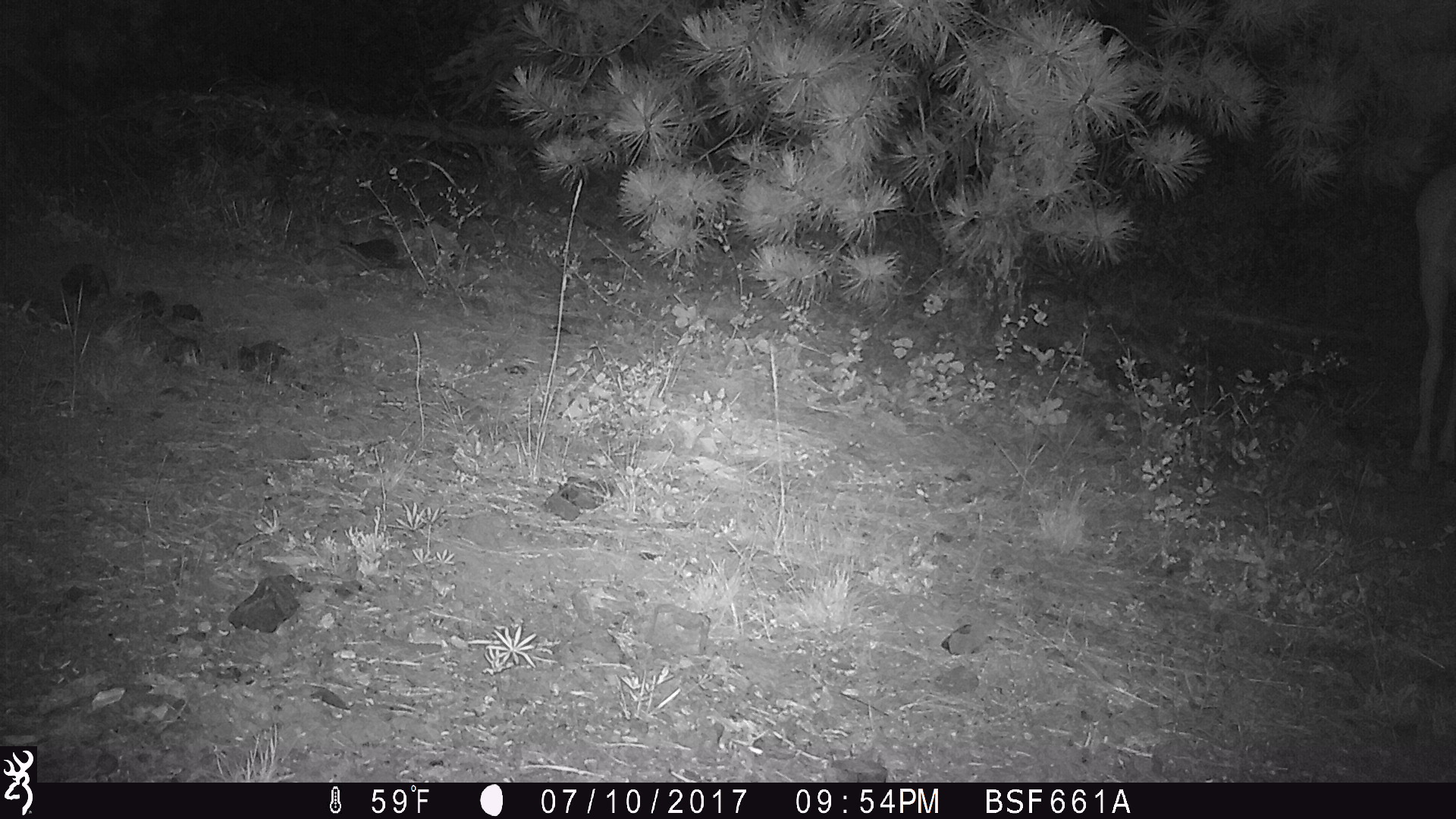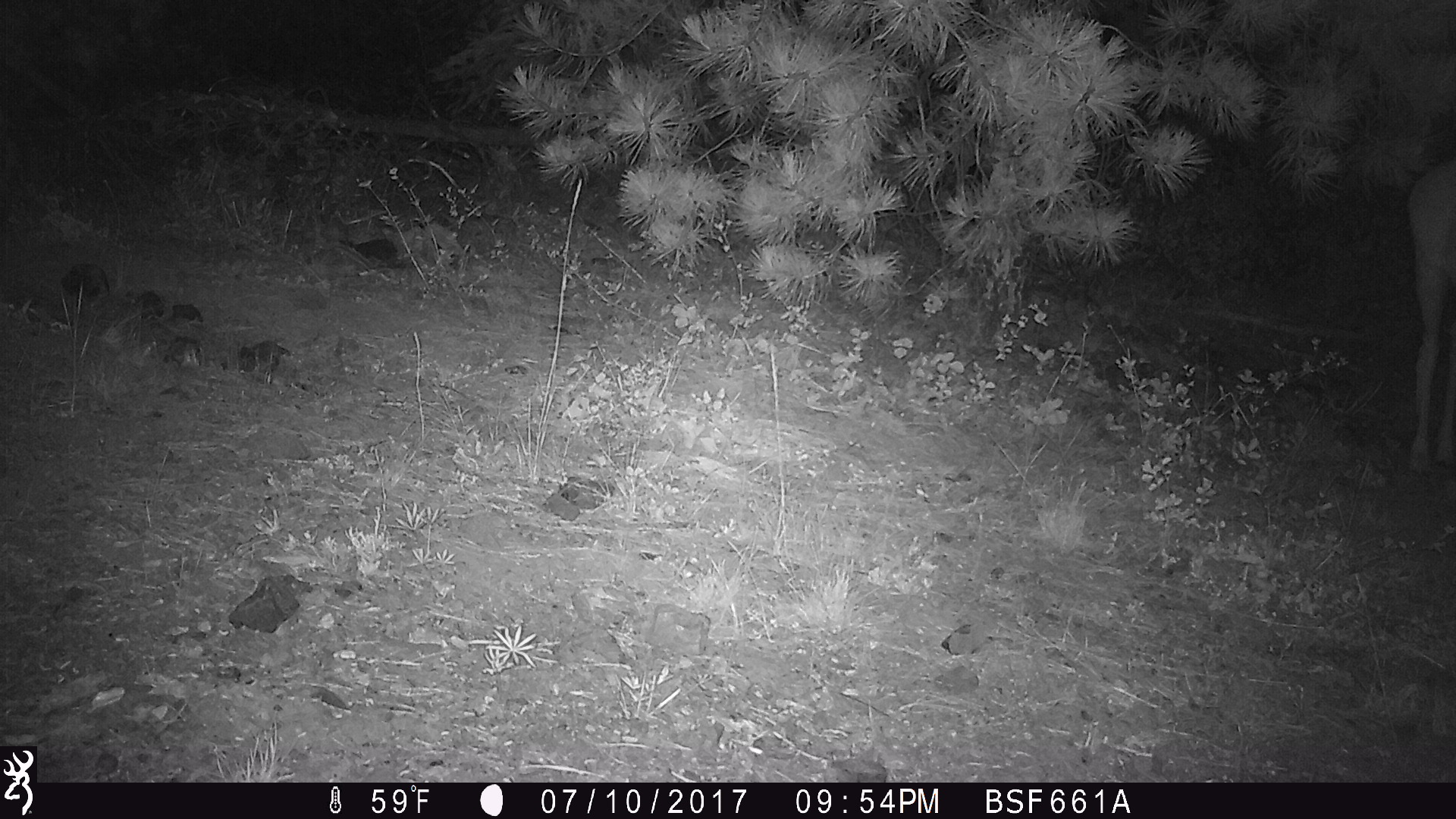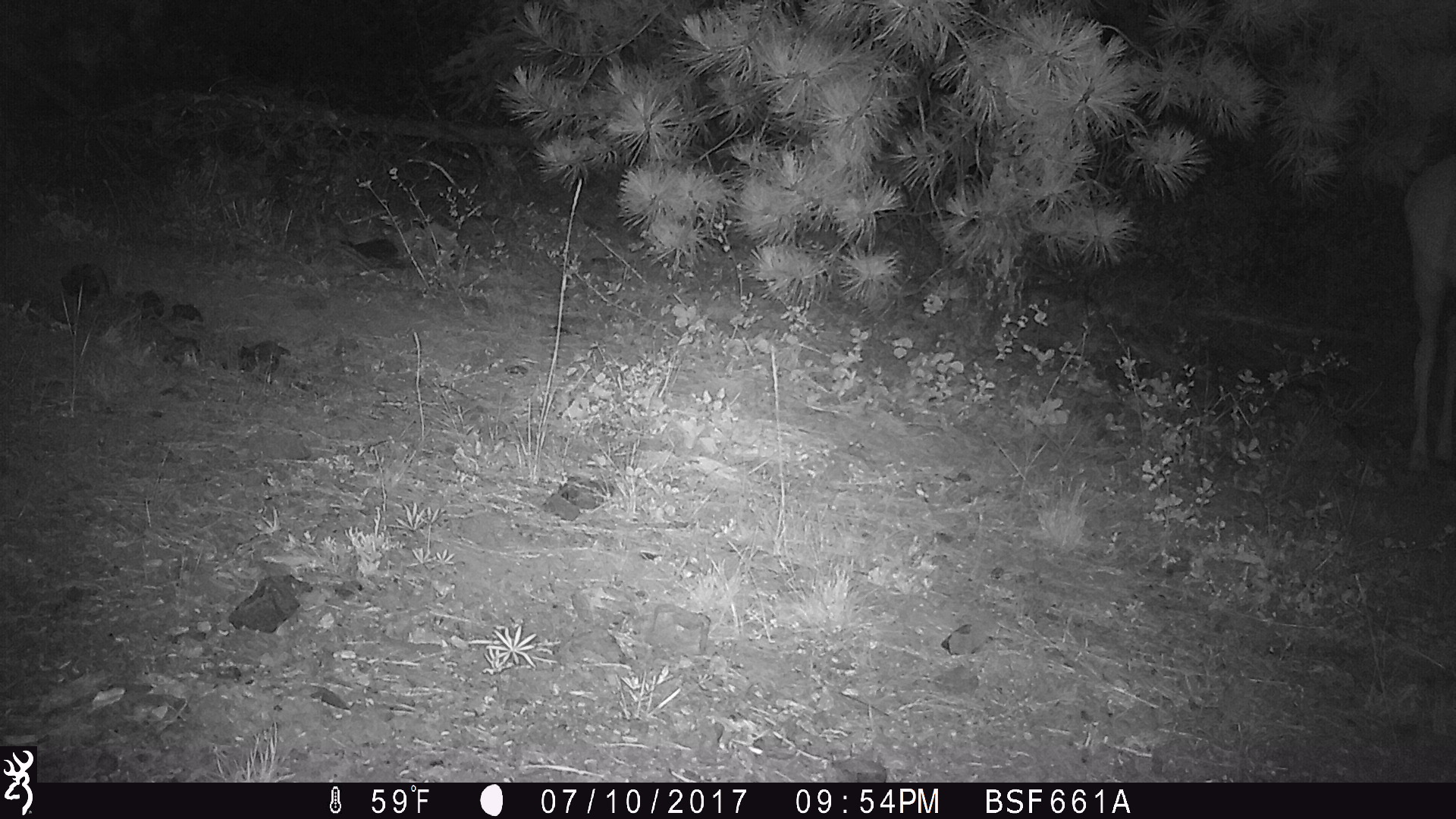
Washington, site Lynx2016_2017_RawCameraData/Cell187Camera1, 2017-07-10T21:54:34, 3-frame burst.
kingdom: Animalia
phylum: Chordata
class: Mammalia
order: Artiodactyla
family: Cervidae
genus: Odocoileus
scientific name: Odocoileus hemionus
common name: mule deer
Odocoileus hemionus (mule deer). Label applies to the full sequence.